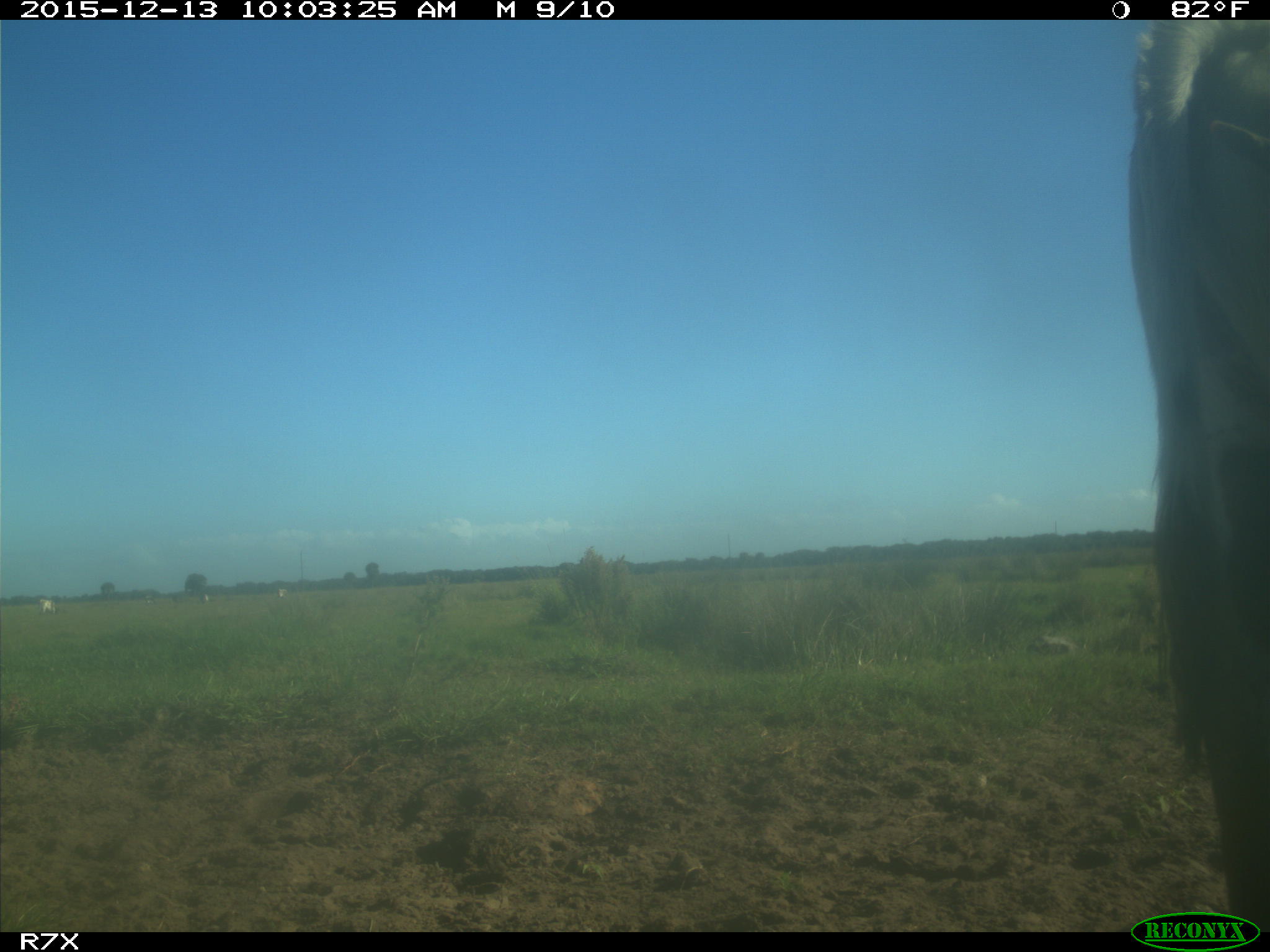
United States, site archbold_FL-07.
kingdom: Animalia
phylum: Chordata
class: Mammalia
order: Artiodactyla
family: Bovidae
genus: Bos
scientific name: Bos taurus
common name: domestic cow